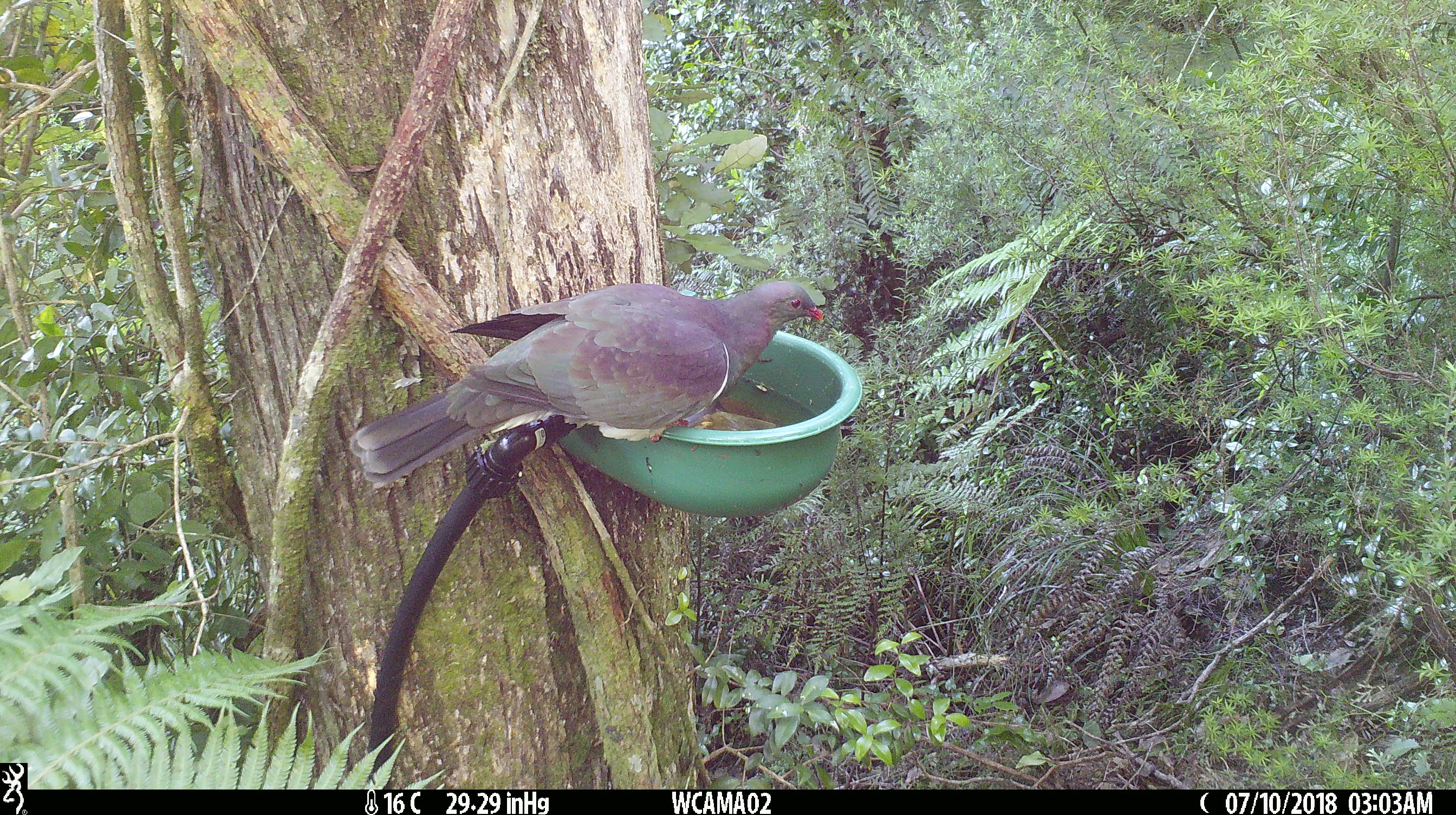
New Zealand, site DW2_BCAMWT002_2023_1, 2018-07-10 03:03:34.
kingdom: Animalia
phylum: Chordata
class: Aves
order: Columbiformes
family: Columbidae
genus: Hemiphaga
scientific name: Hemiphaga novaeseelandiae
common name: new zealand pigeon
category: kereru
Kereru (new zealand pigeon) (Hemiphaga novaeseelandiae).